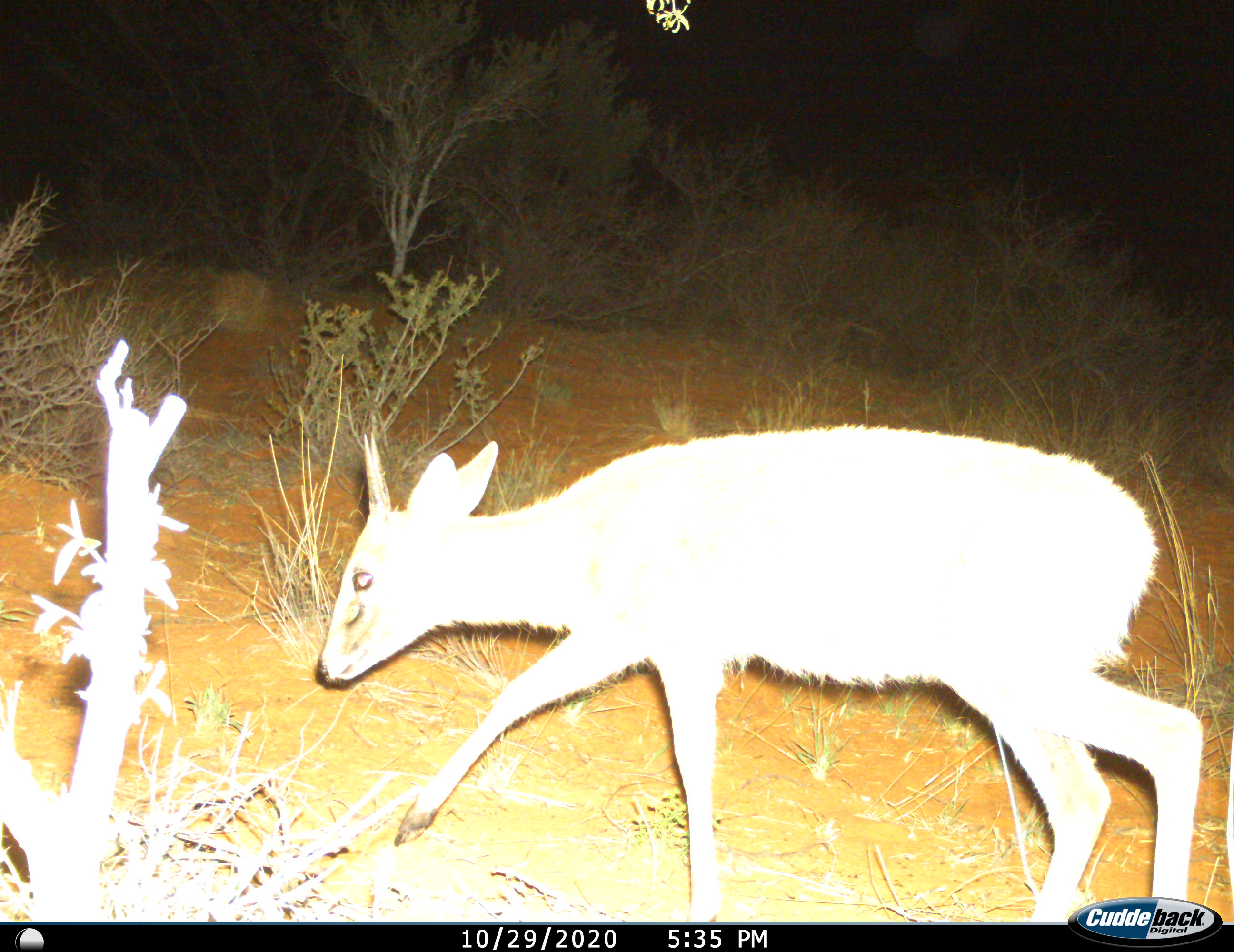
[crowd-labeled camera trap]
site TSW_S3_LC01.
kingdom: Animalia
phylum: Chordata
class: Mammalia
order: Artiodactyla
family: Bovidae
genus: Sylvicapra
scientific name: Sylvicapra grimmia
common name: common duiker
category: duikercommongrey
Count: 1.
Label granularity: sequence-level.